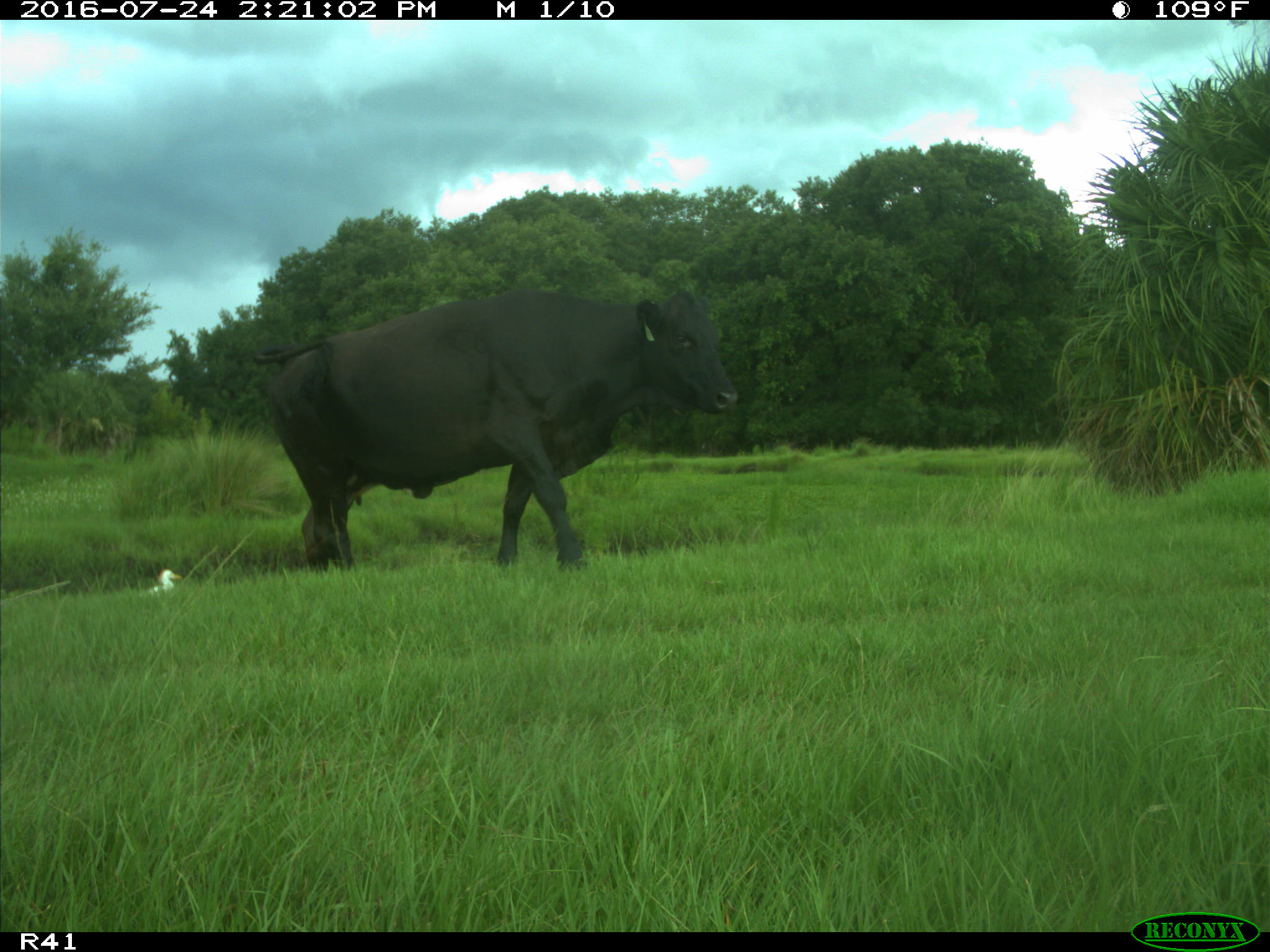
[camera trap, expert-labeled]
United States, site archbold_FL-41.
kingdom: Animalia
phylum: Chordata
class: Mammalia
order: Artiodactyla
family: Bovidae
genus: Bos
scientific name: Bos taurus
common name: domestic cow